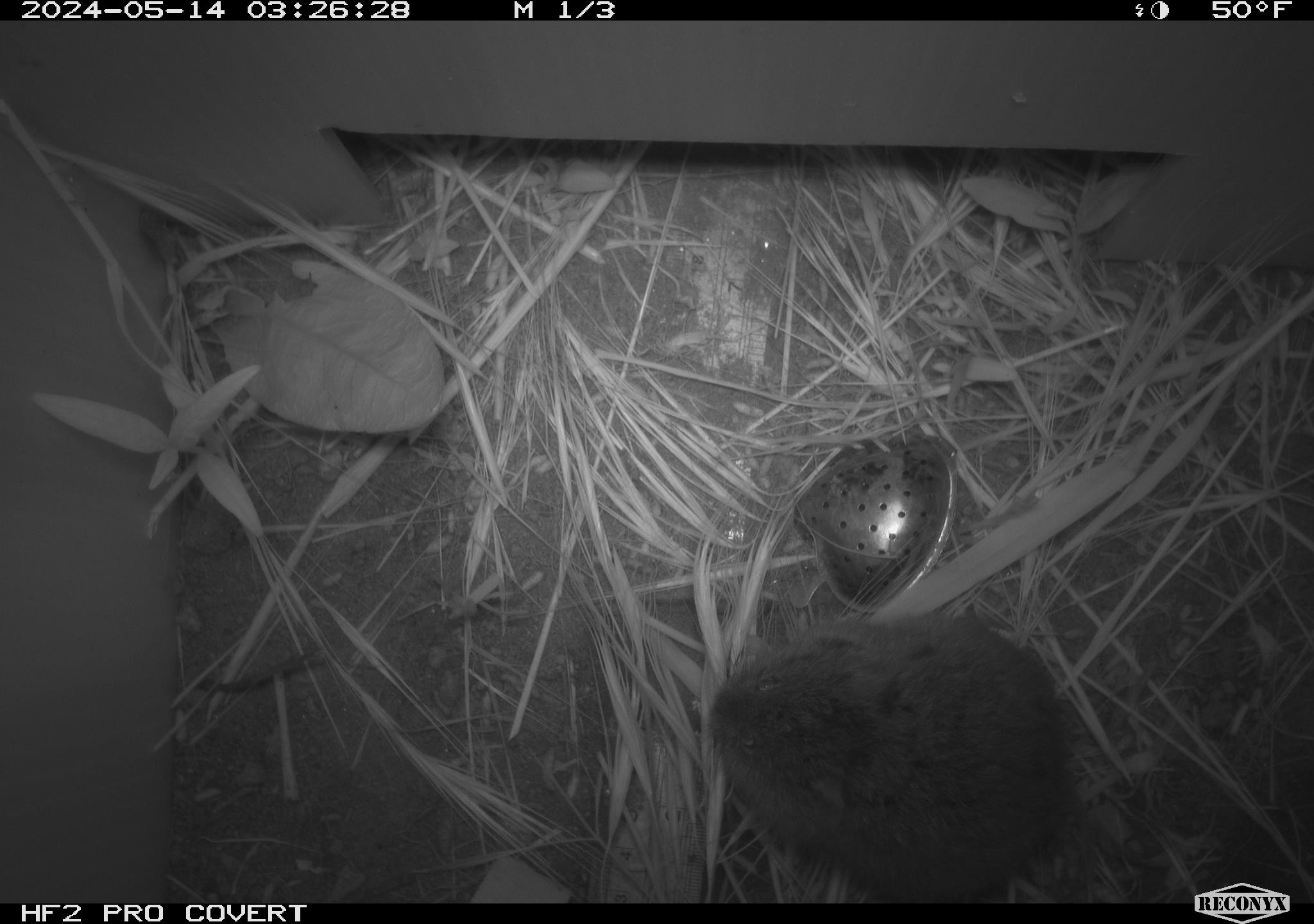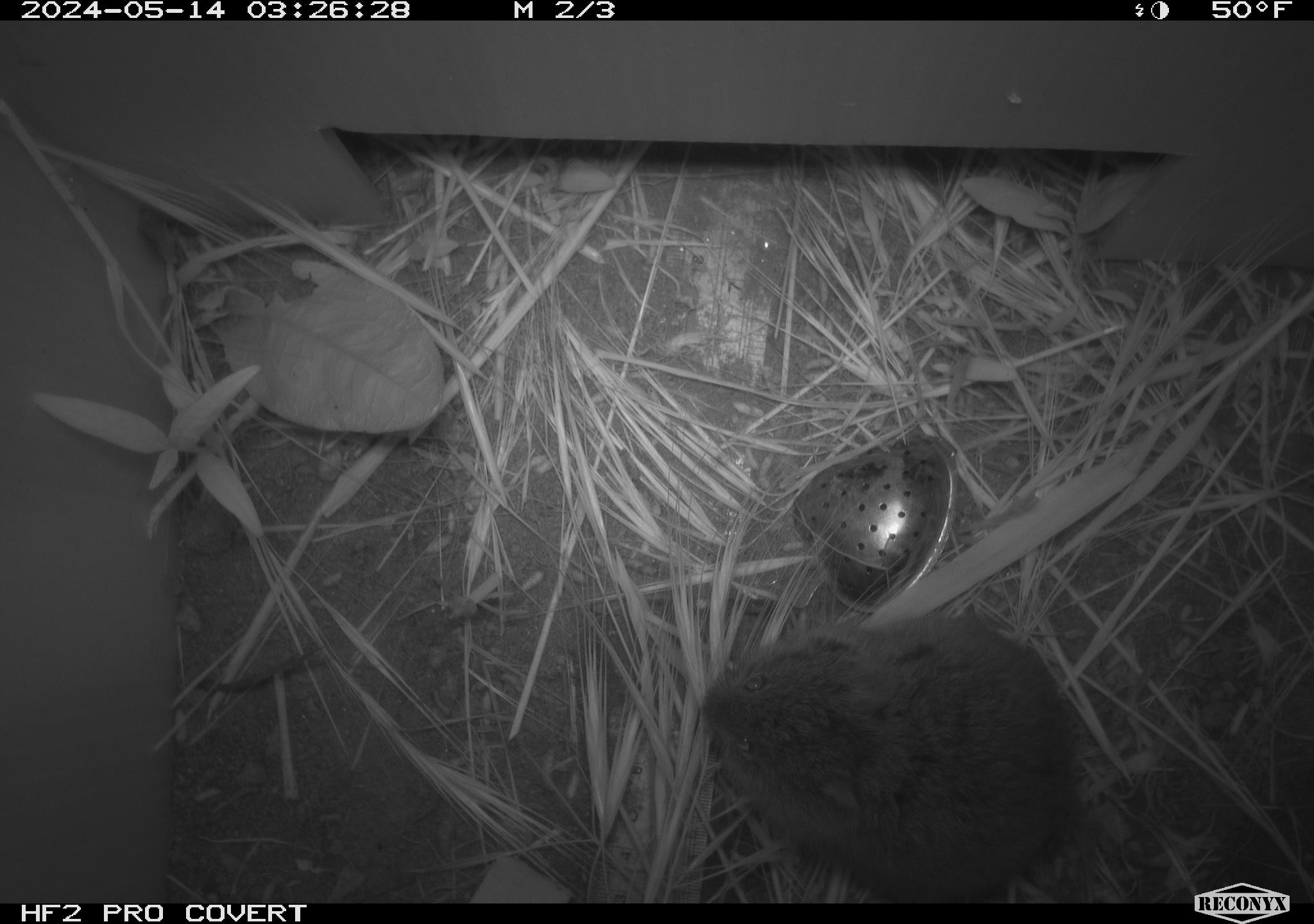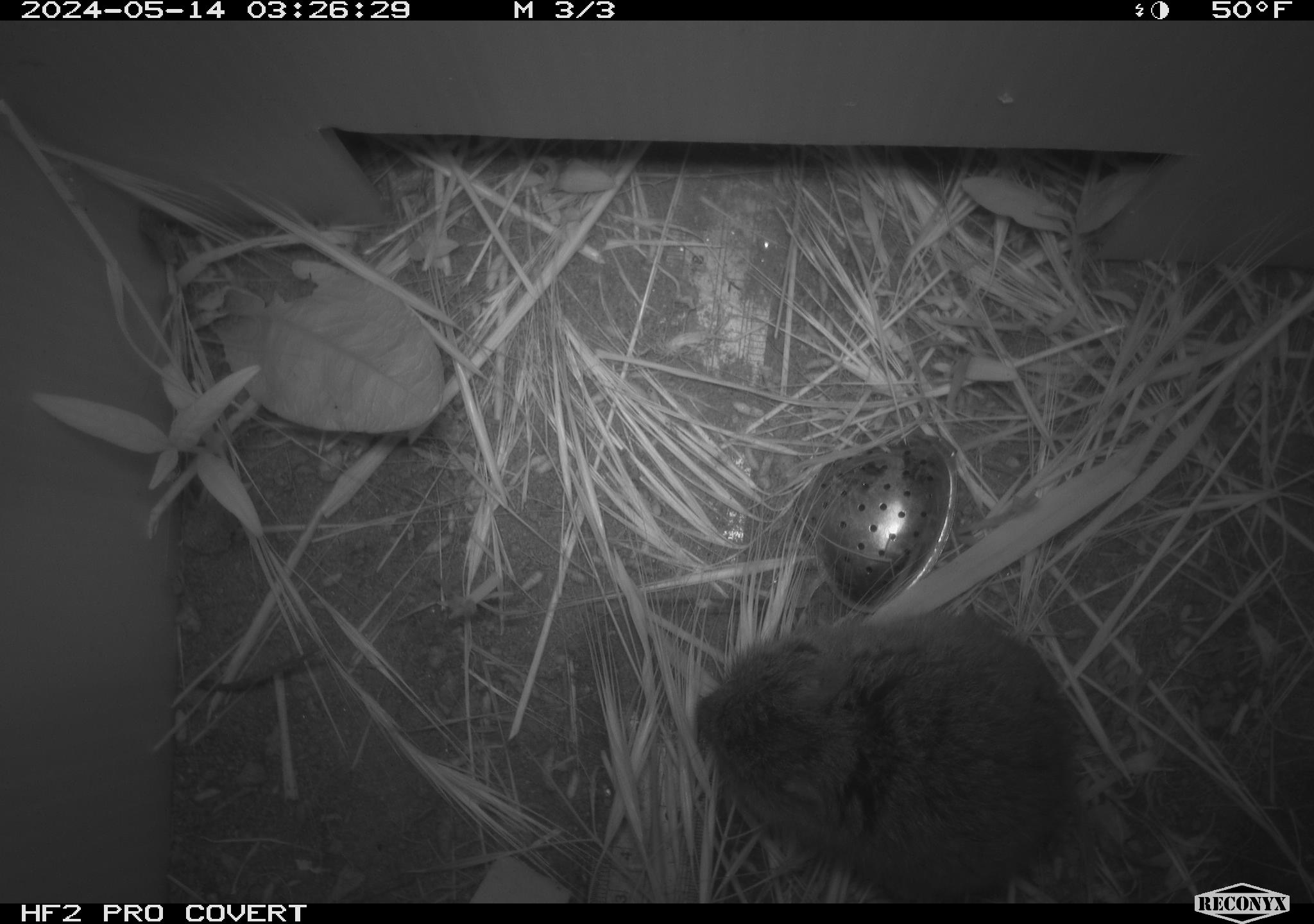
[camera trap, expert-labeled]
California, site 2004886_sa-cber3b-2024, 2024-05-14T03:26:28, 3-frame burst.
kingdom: Animalia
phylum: Chordata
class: Mammalia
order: Rodentia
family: Cricetidae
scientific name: Arvicolinae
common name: voles, lemmings, and muskrats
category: arvicolinae subfamily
Arvicolinae subfamily (voles, lemmings, and muskrats) (Arvicolinae).